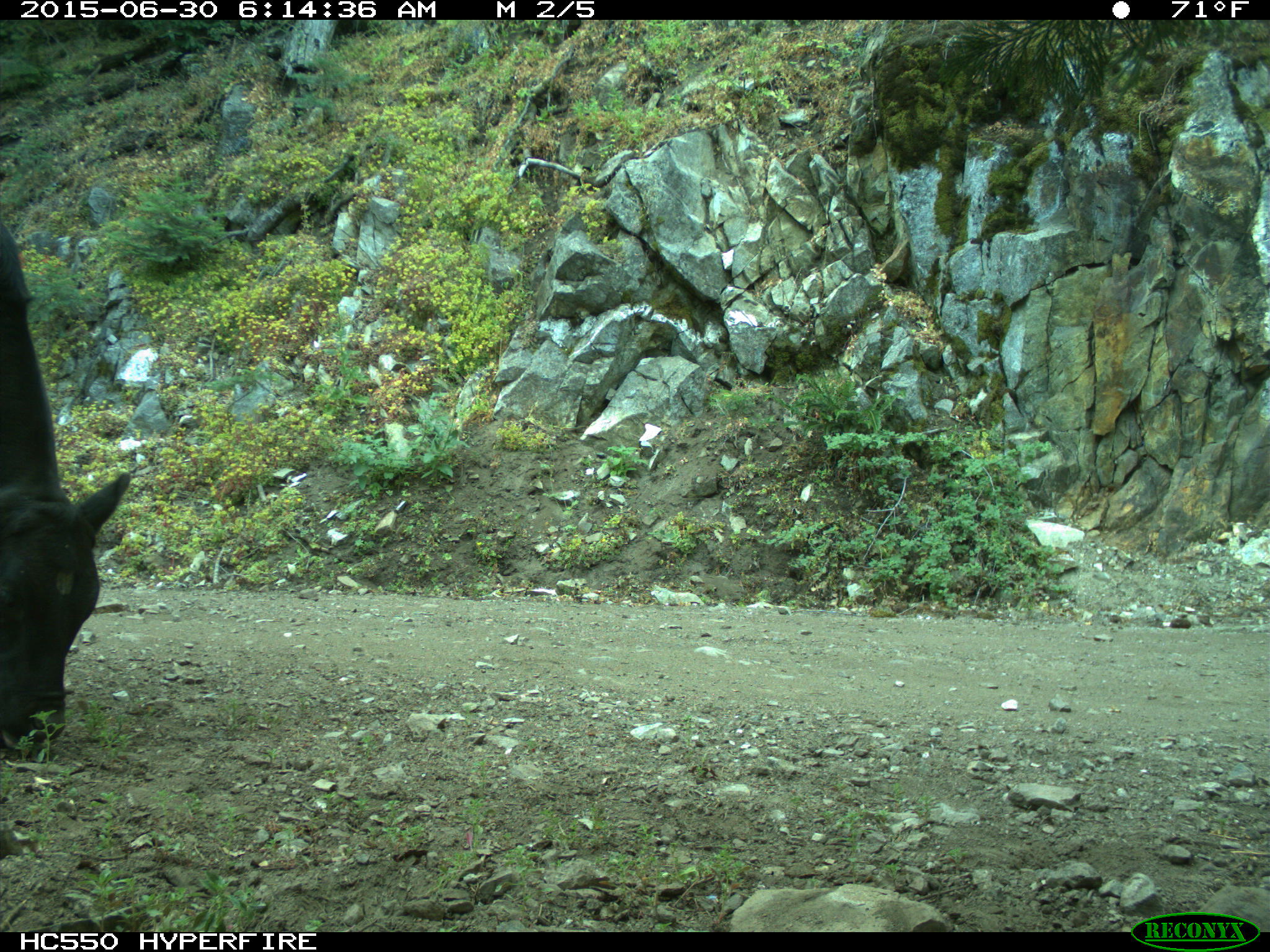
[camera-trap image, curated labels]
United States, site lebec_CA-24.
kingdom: Animalia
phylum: Chordata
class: Mammalia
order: Artiodactyla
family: Bovidae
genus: Bos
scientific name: Bos taurus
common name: domestic cow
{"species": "Bos taurus (domestic cow)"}